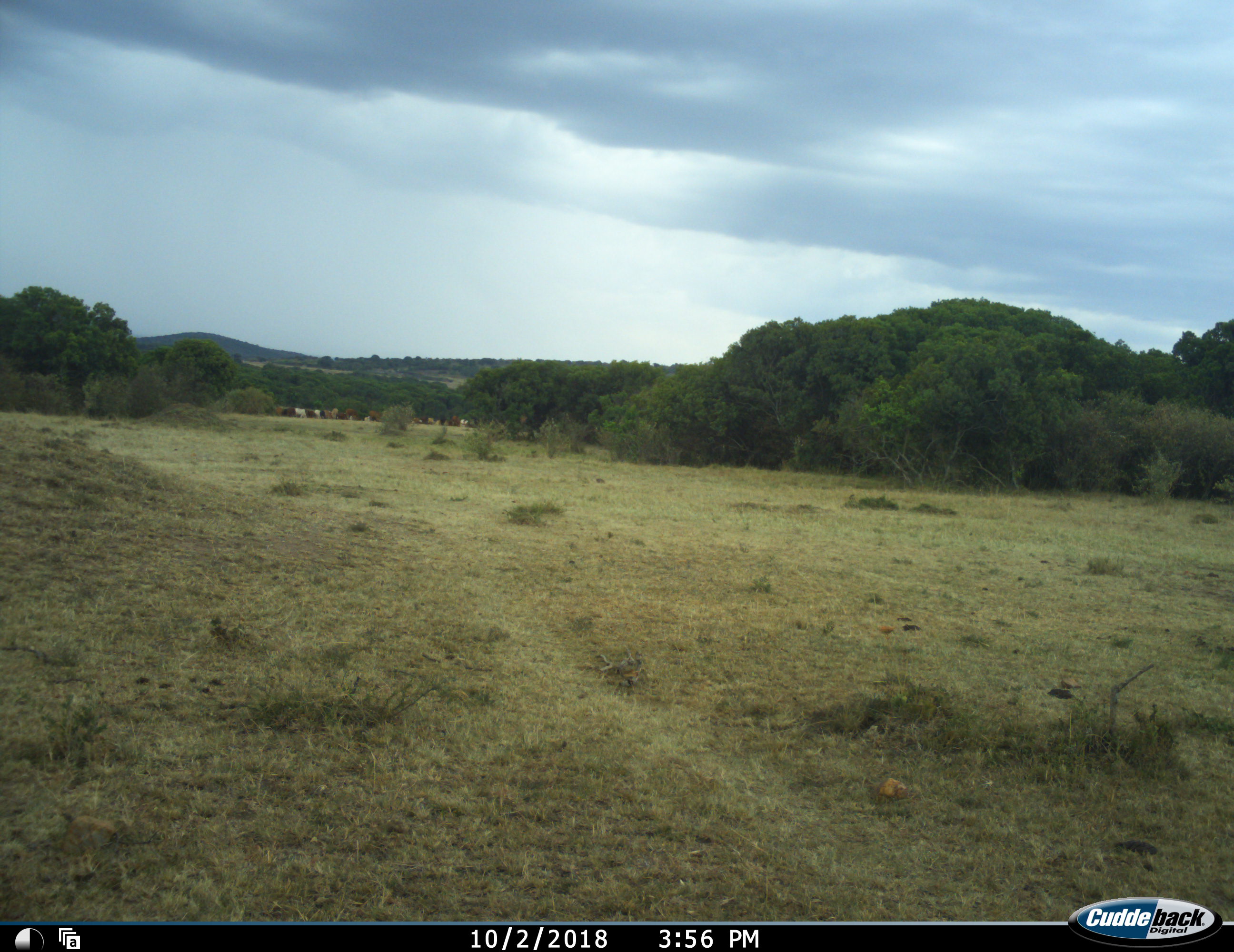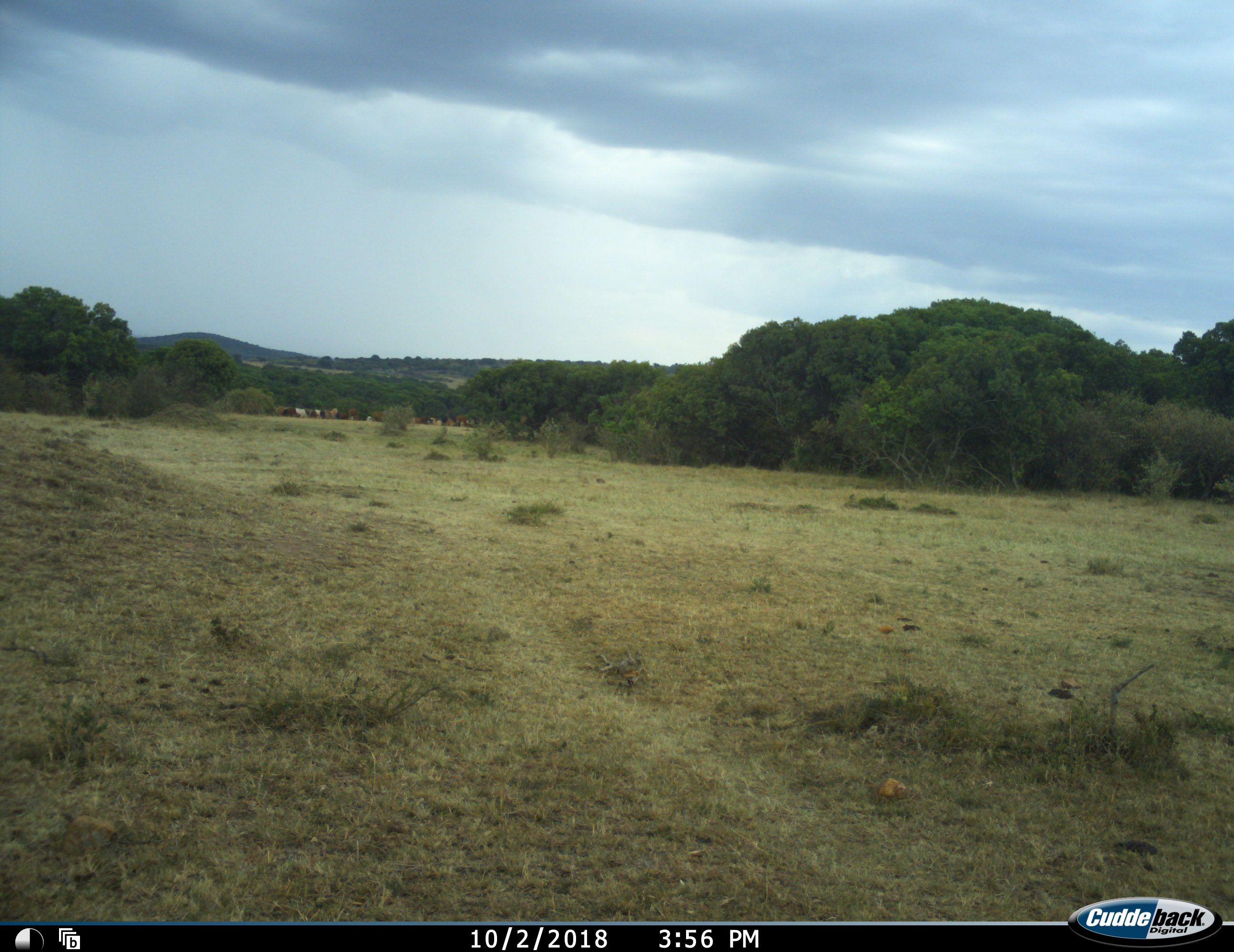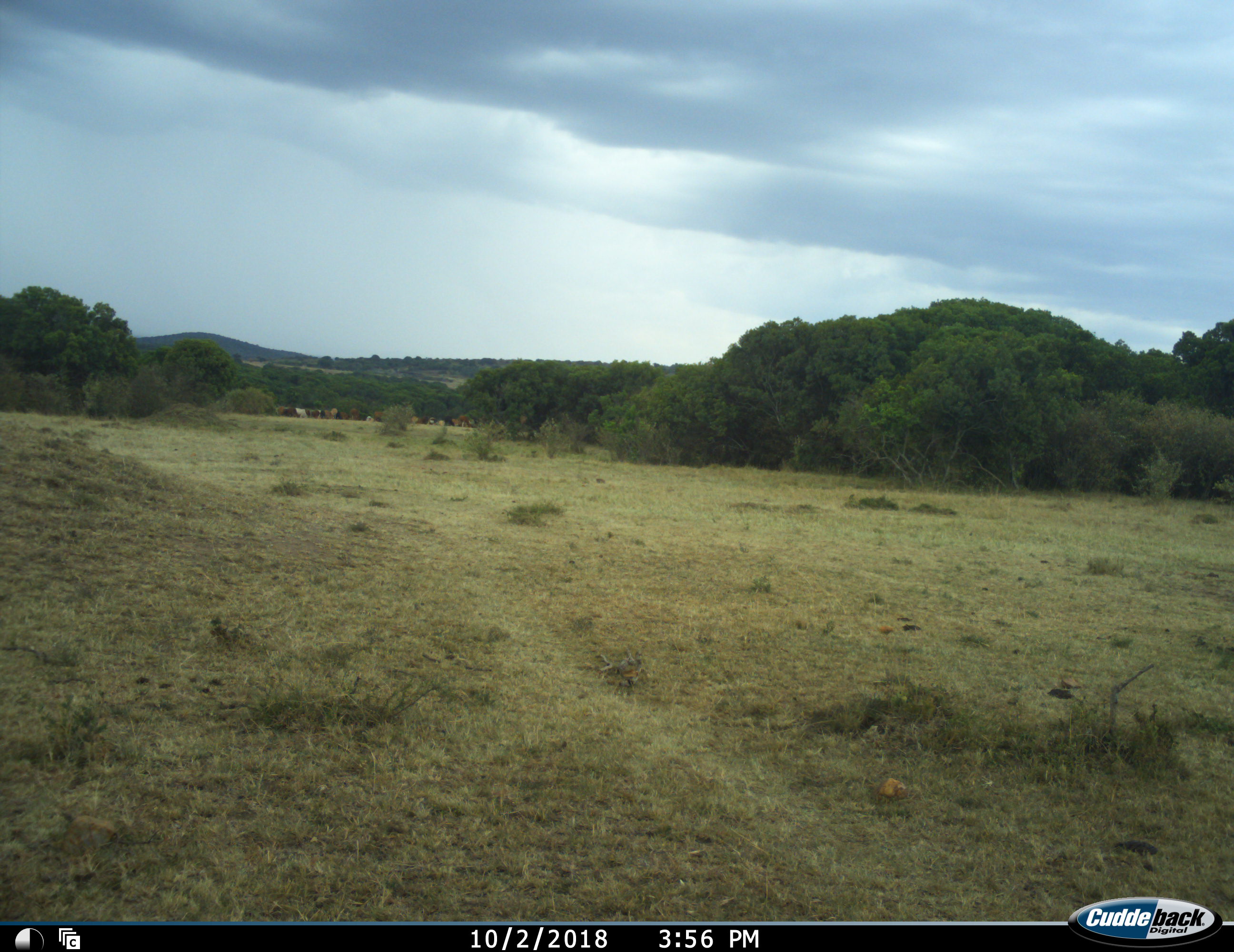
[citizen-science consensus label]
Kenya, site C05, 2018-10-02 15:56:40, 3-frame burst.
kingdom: Animalia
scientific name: Animalia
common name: animal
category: domesticanimal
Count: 11-50.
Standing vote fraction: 62%.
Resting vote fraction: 0%.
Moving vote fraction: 38%.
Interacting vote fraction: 25%.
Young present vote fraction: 12%.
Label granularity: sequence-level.